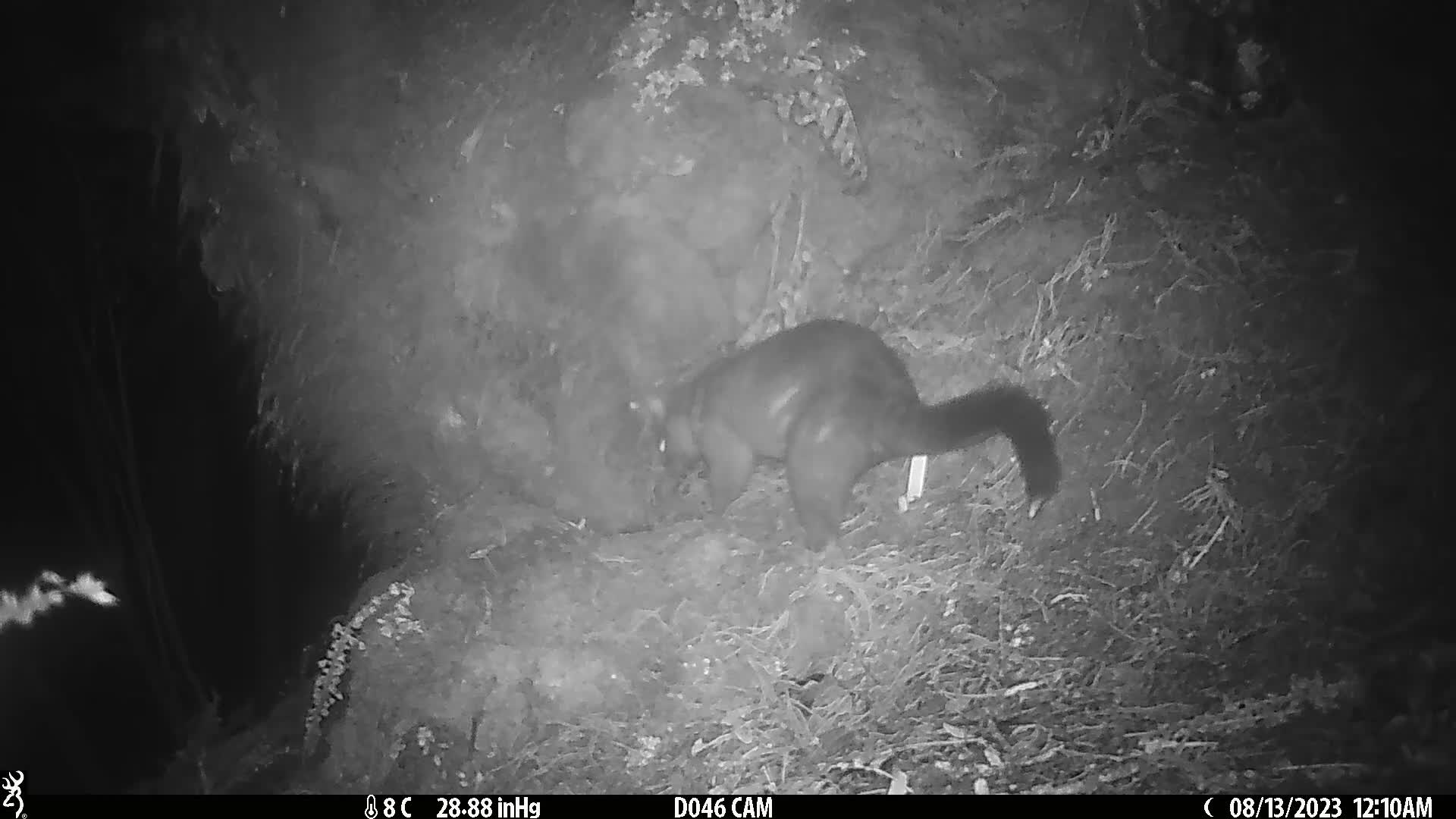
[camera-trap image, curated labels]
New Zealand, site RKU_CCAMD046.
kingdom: Animalia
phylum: Chordata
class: Mammalia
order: Diprotodontia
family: Phalangeridae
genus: Trichosurus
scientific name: Trichosurus vulpecula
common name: common brushtail possum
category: possum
Possum (common brushtail possum) (Trichosurus vulpecula).